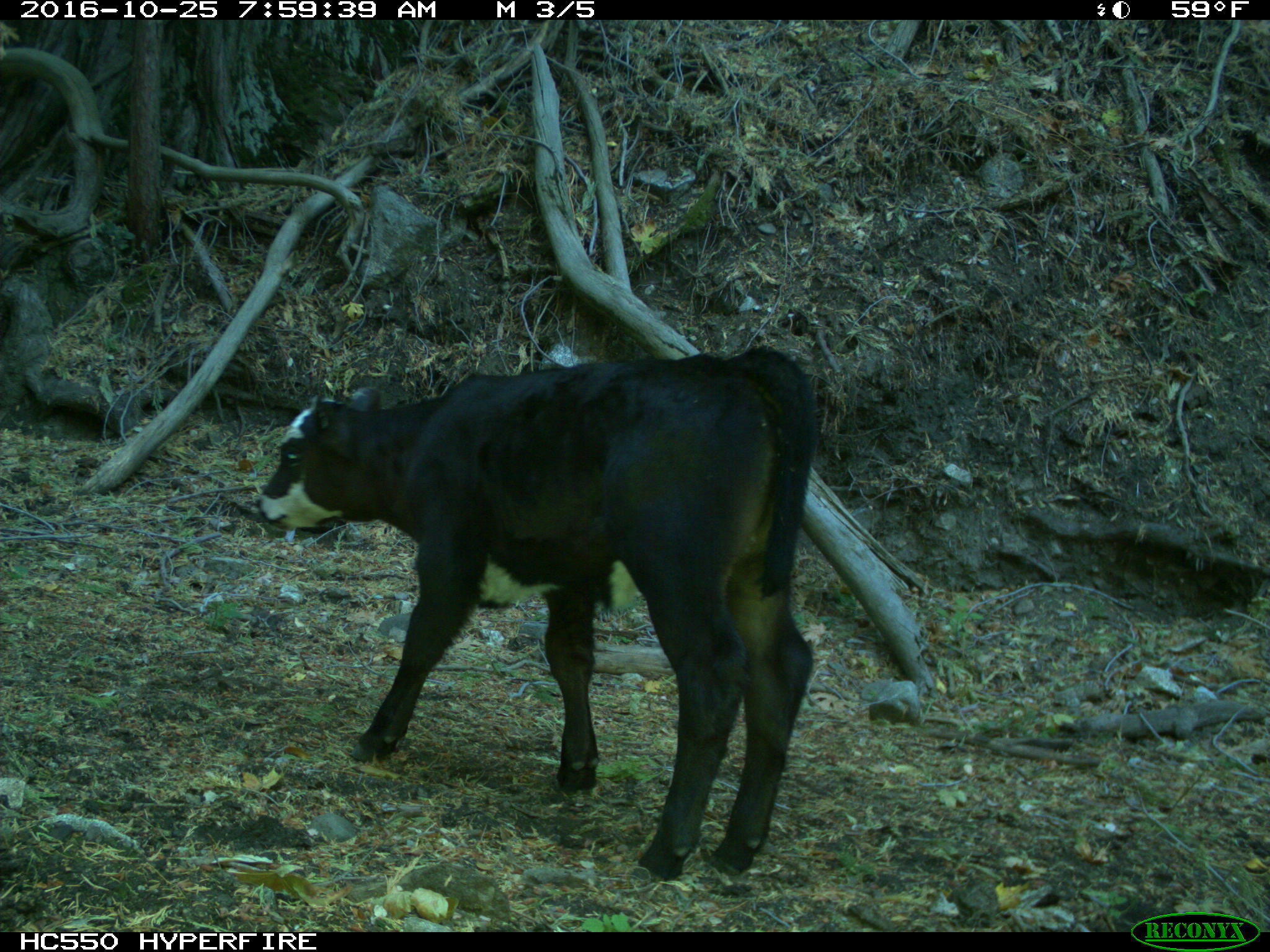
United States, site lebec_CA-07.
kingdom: Animalia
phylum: Chordata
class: Mammalia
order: Artiodactyla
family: Bovidae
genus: Bos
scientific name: Bos taurus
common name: domestic cow